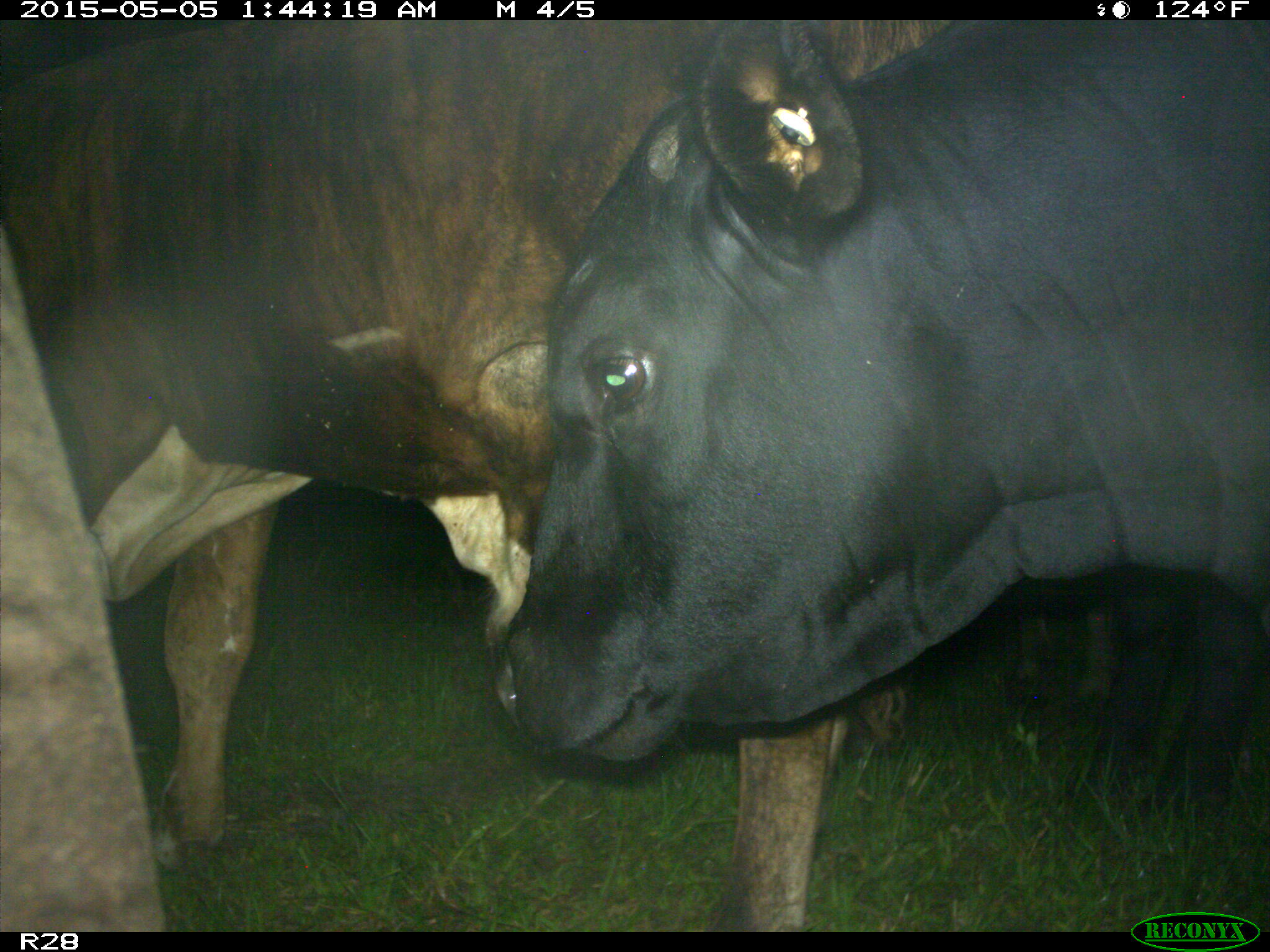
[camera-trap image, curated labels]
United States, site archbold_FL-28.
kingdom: Animalia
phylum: Chordata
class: Mammalia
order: Artiodactyla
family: Bovidae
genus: Bos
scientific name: Bos taurus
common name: domestic cow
Bos taurus (domestic cow).